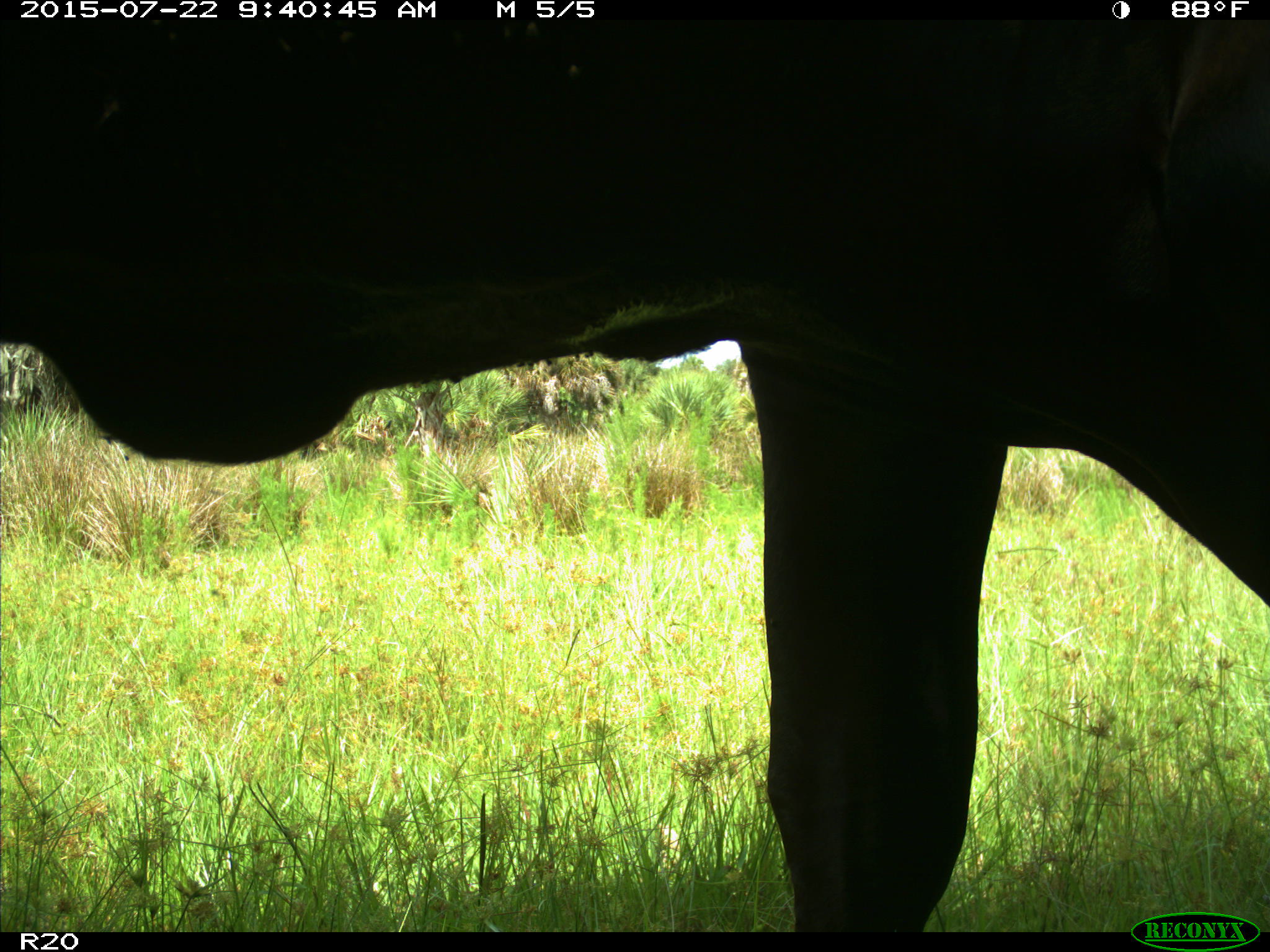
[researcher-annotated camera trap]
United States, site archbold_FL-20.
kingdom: Animalia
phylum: Chordata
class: Mammalia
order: Artiodactyla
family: Bovidae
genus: Bos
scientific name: Bos taurus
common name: domestic cow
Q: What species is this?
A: Bos taurus (domestic cow).